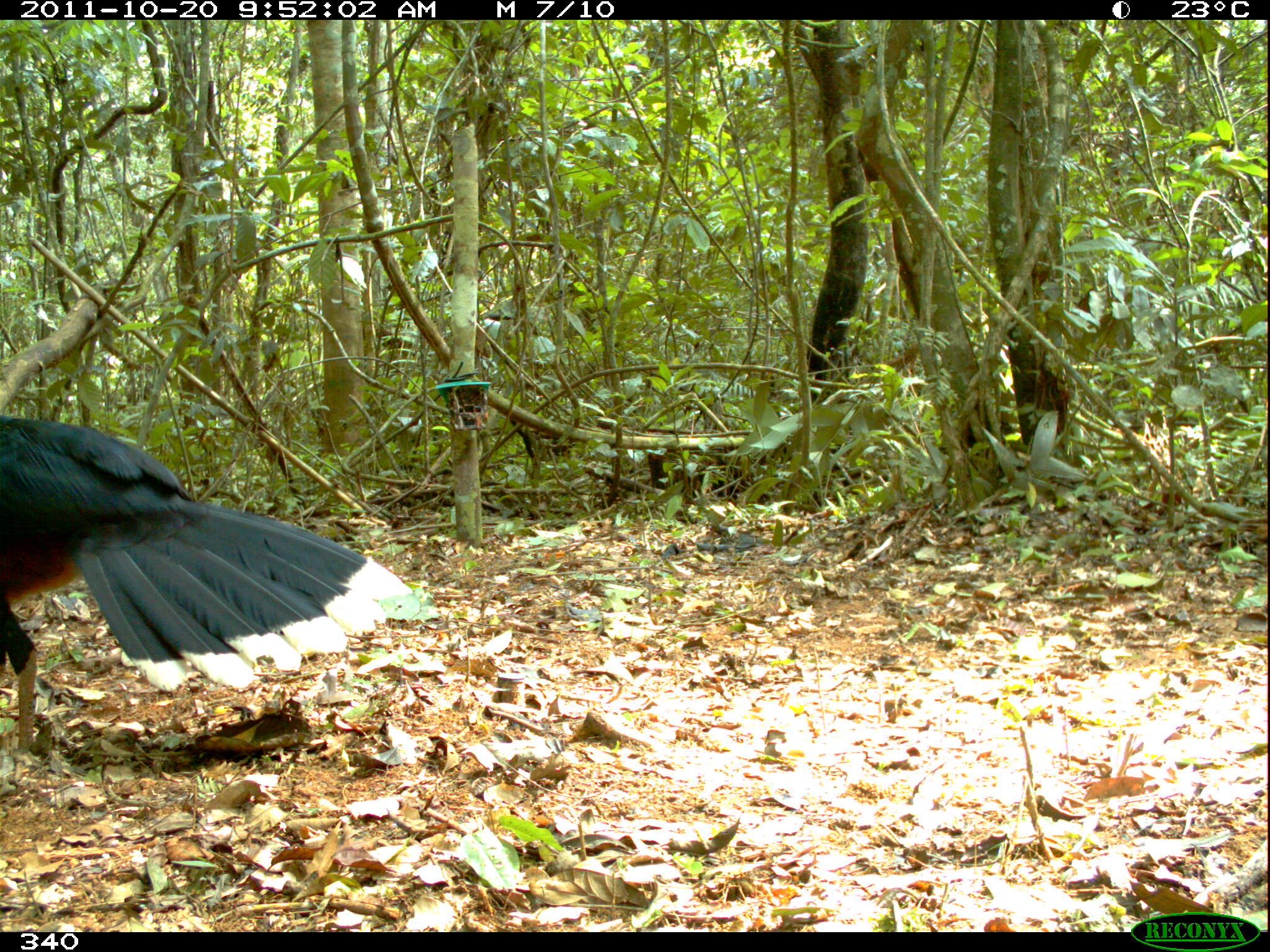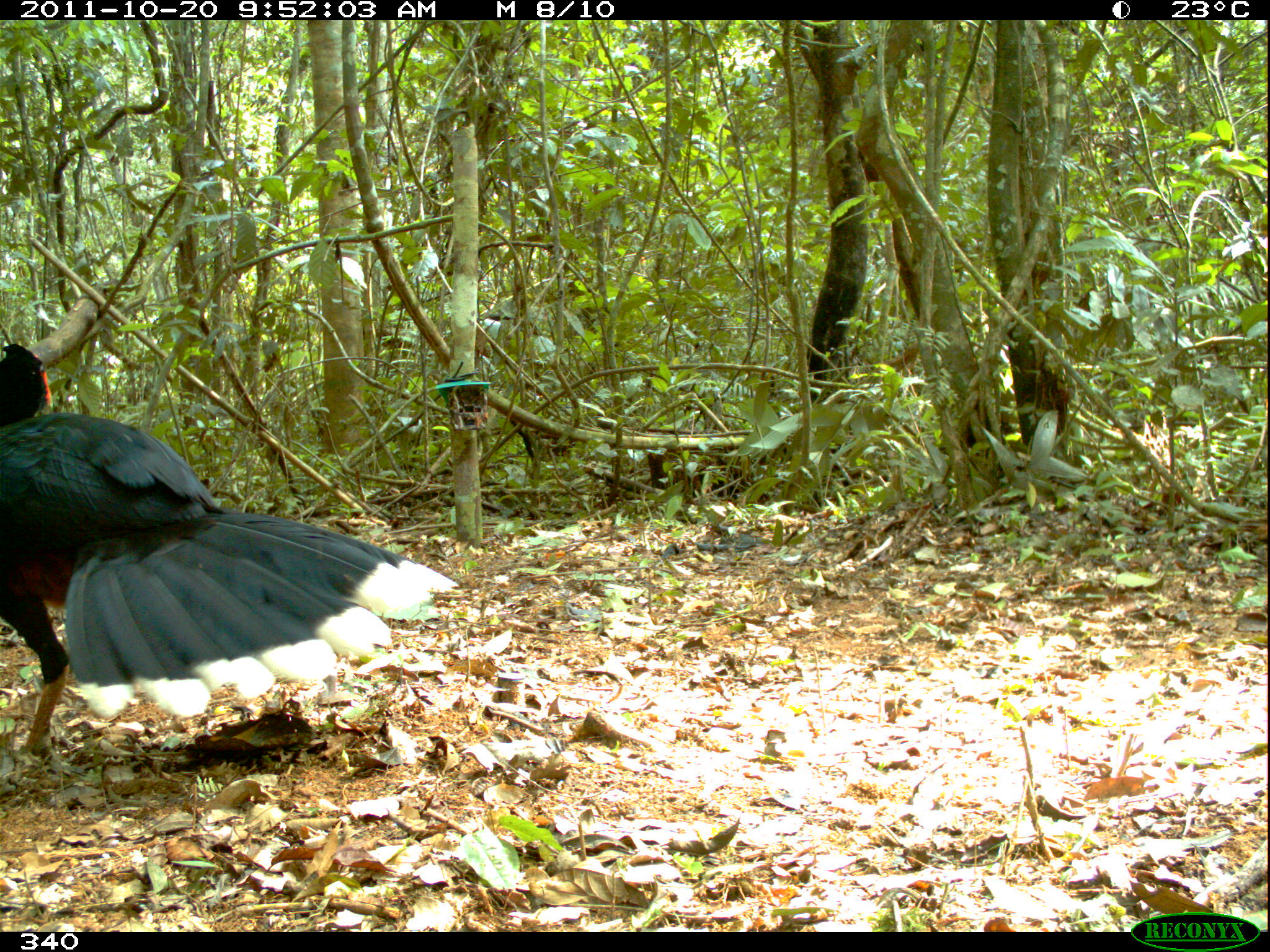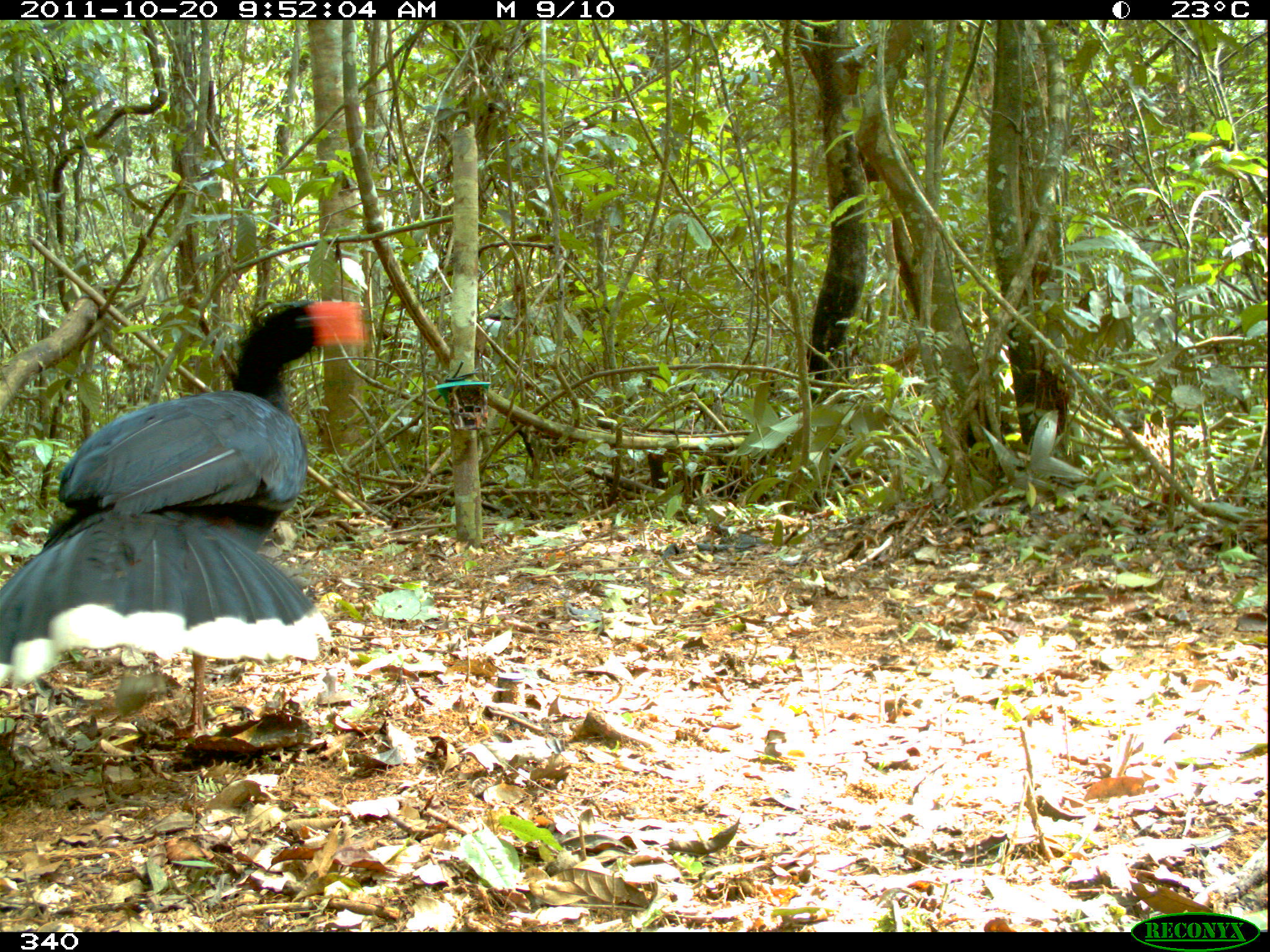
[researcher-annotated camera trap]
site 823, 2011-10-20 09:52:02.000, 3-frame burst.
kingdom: Animalia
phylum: Chordata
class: Aves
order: Galliformes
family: Cracidae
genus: Mitu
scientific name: Mitu tuberosum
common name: razor-billed curassow